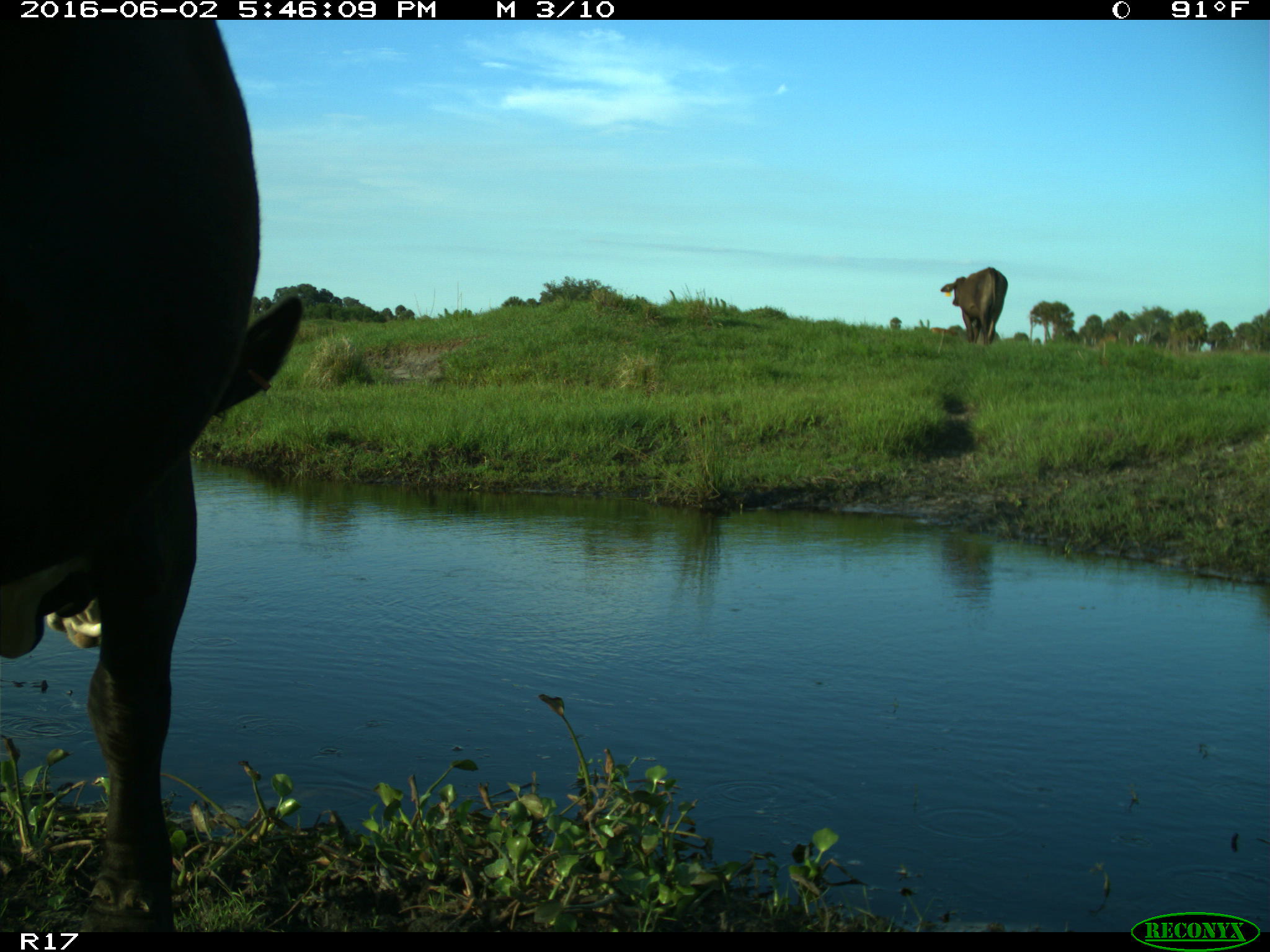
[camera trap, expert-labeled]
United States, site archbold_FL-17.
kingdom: Animalia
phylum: Chordata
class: Mammalia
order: Artiodactyla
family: Bovidae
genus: Bos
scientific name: Bos taurus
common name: domestic cow